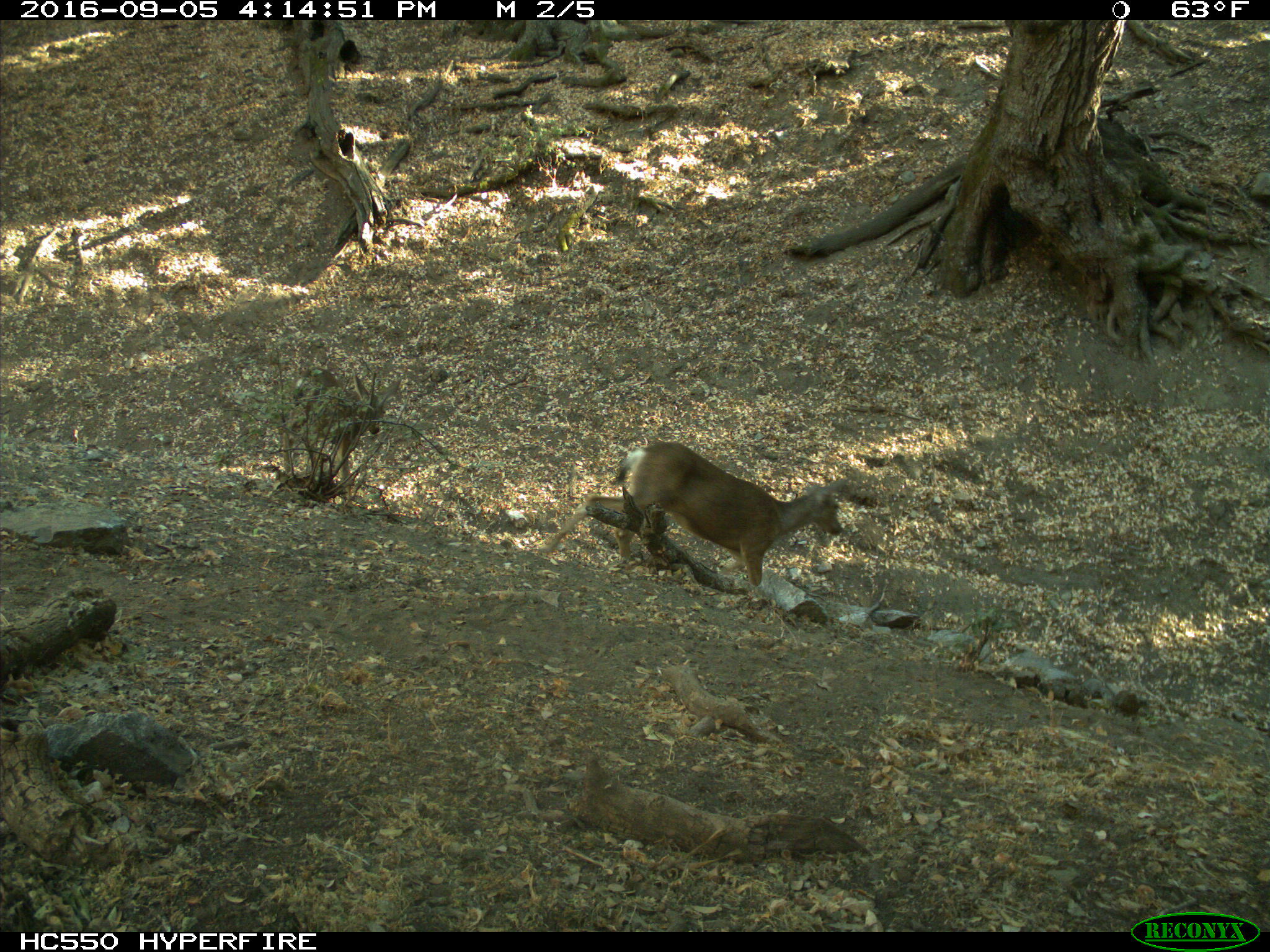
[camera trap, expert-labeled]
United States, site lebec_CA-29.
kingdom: Animalia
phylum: Chordata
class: Mammalia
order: Artiodactyla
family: Cervidae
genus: Odocoileus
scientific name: Odocoileus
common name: deer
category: unidentified deer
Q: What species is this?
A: Unidentified deer (deer) (Odocoileus).